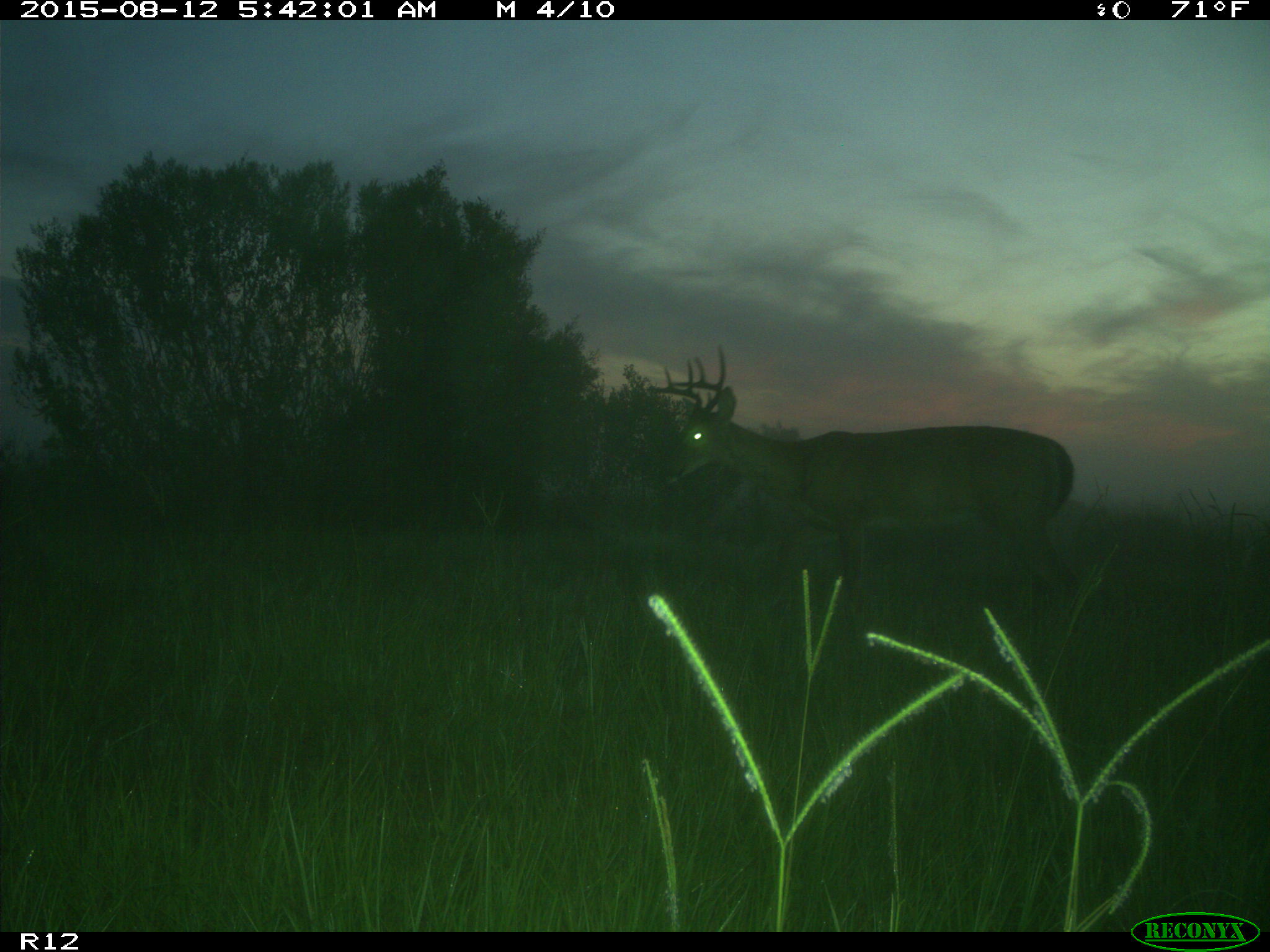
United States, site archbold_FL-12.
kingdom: Animalia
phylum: Chordata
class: Mammalia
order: Artiodactyla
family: Cervidae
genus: Odocoileus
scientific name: Odocoileus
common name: deer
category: unidentified deer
Unidentified deer (deer) (Odocoileus).